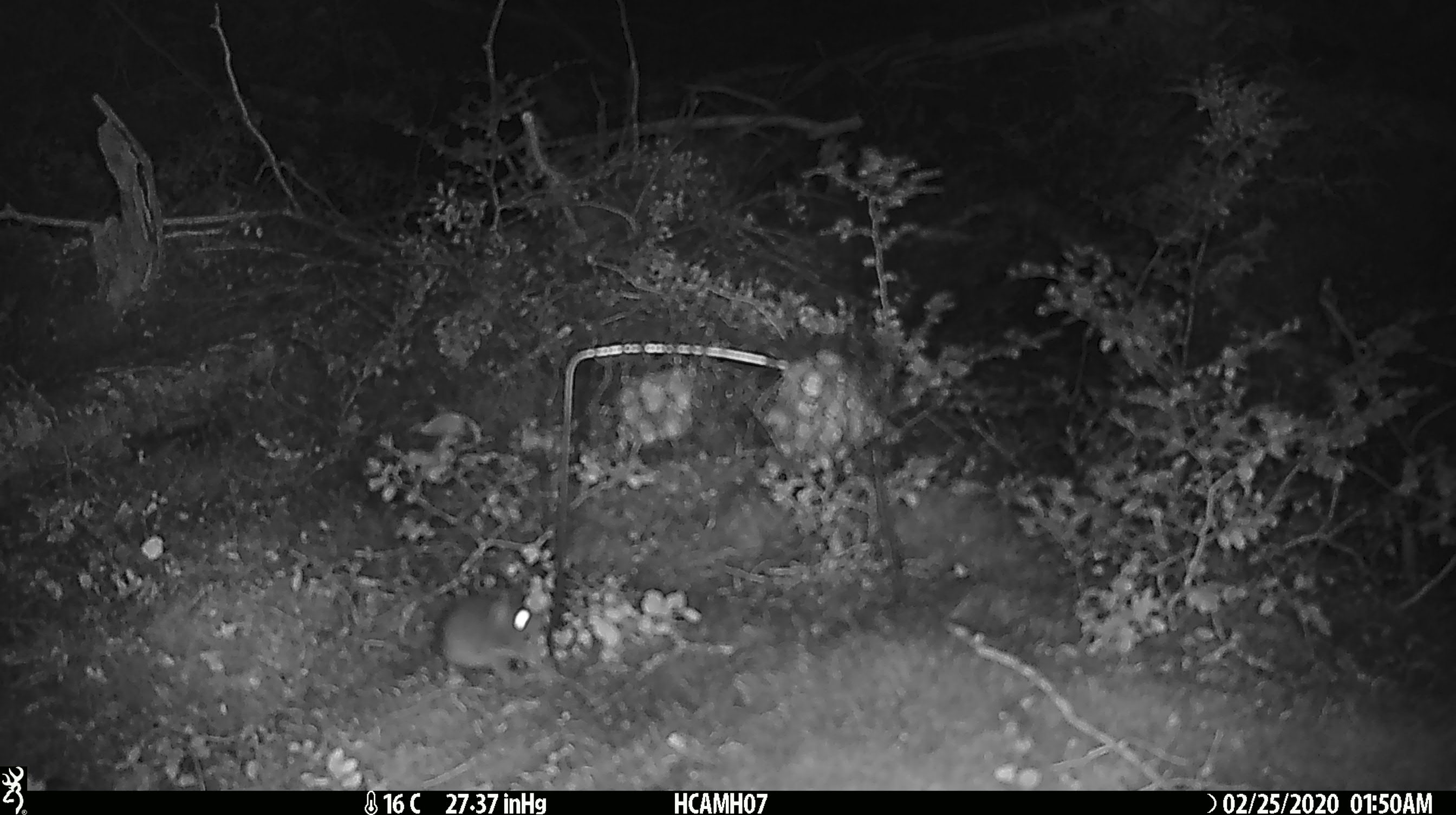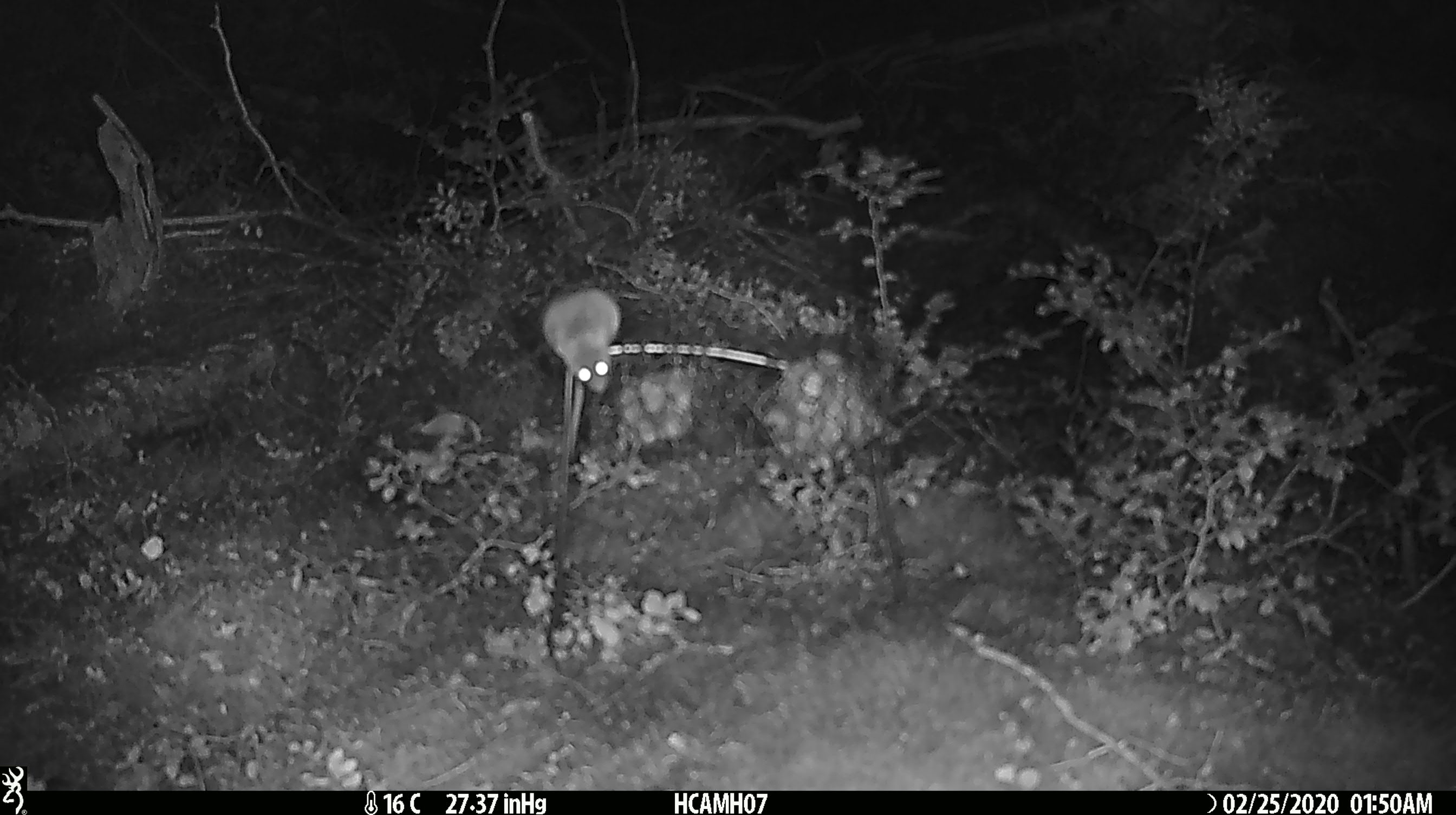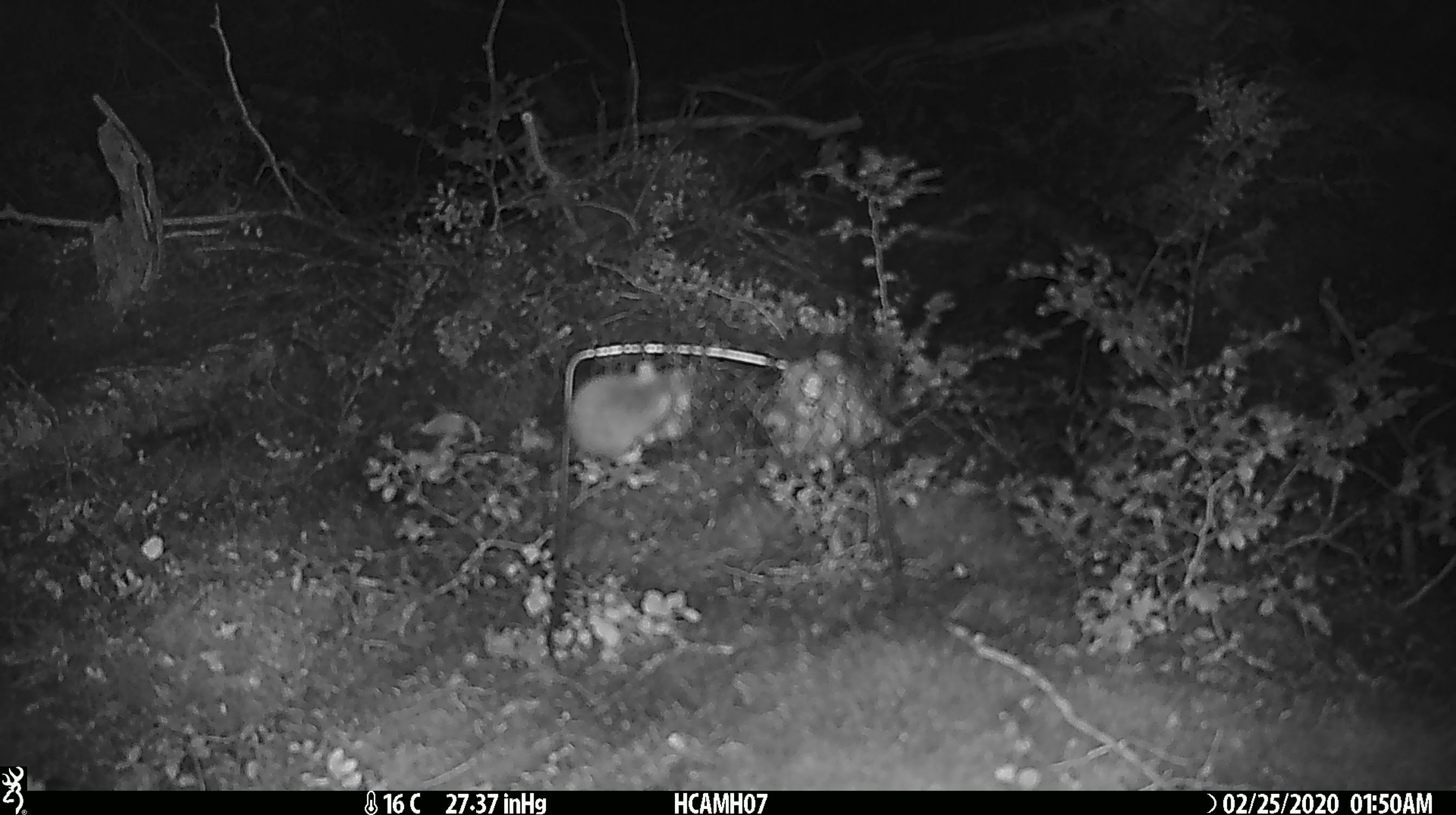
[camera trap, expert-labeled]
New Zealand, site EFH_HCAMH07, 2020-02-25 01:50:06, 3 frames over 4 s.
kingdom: Animalia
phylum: Chordata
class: Mammalia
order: Rodentia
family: Muridae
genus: Mus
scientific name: Mus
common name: mouse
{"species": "mouse (Mus)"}